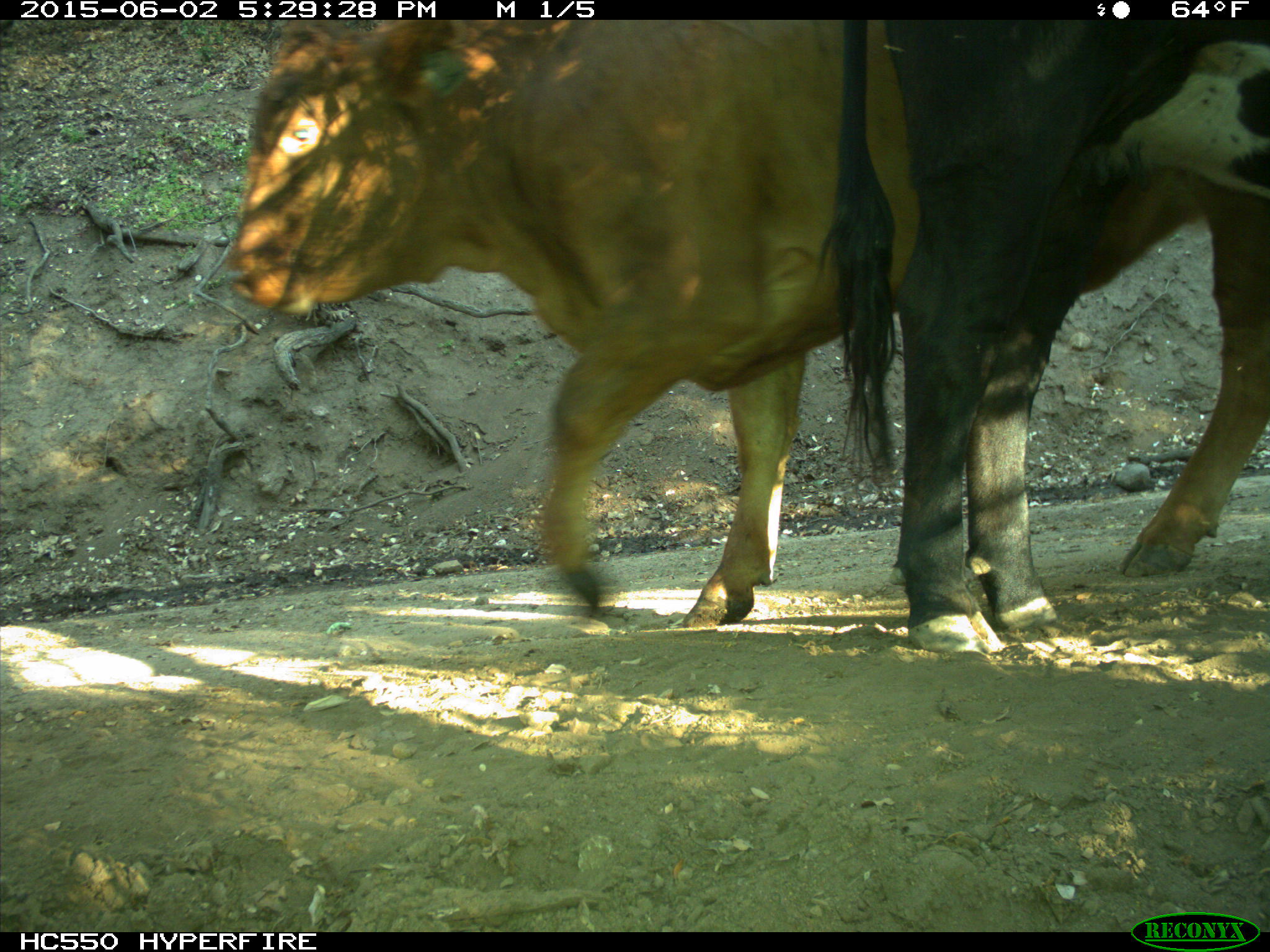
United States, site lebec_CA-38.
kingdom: Animalia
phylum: Chordata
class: Mammalia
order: Artiodactyla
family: Bovidae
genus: Bos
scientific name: Bos taurus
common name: domestic cow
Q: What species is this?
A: Bos taurus (domestic cow).